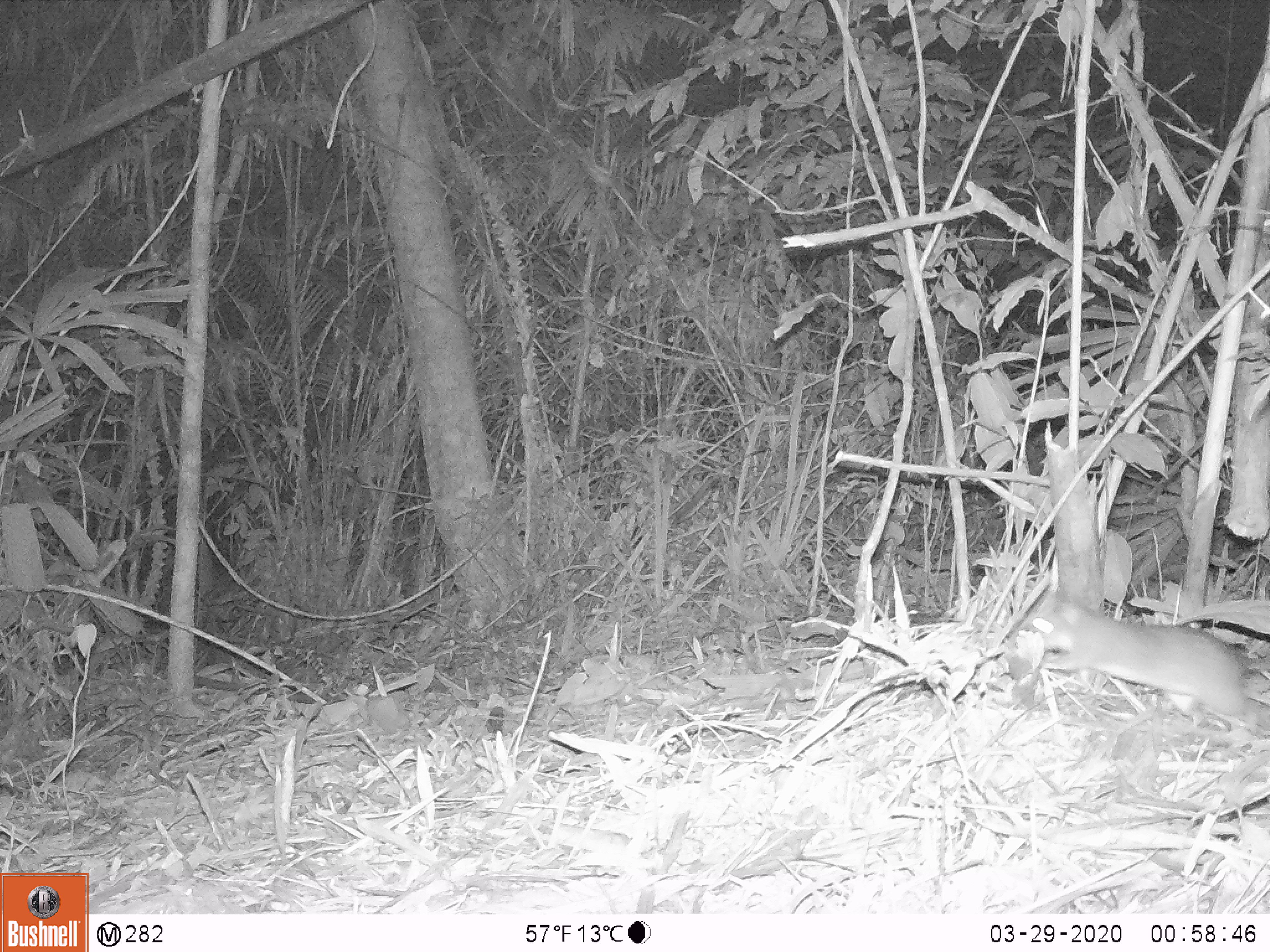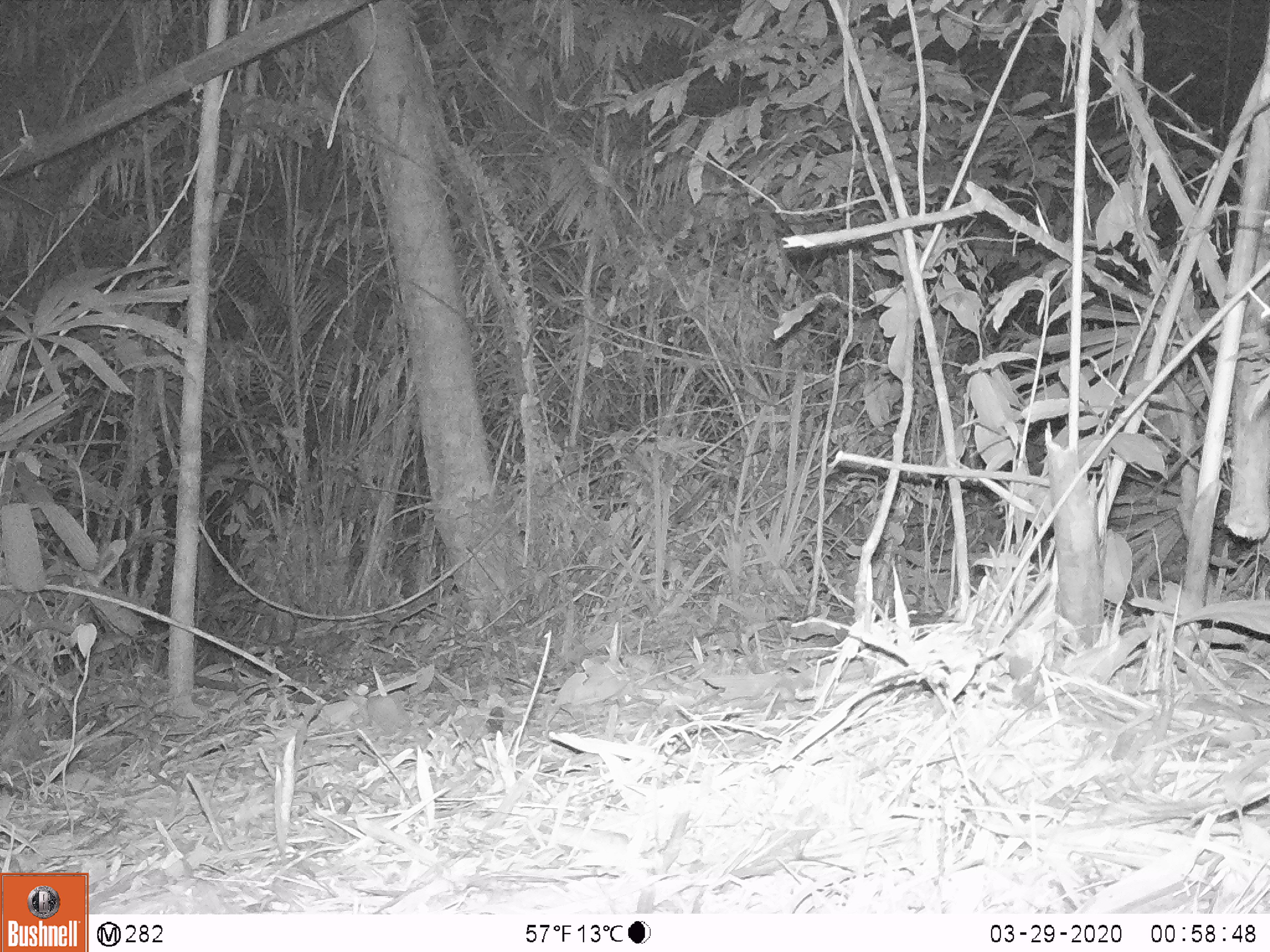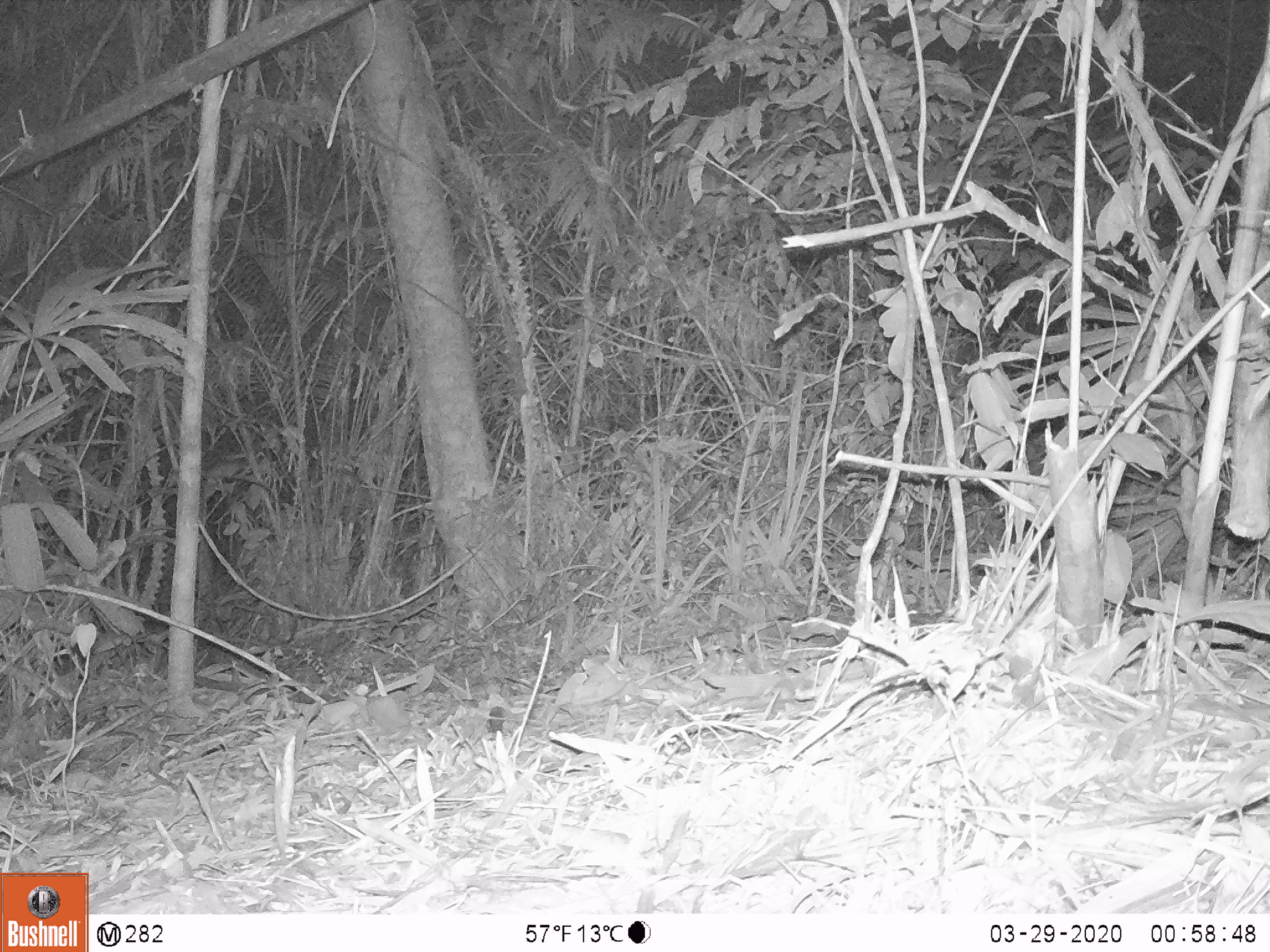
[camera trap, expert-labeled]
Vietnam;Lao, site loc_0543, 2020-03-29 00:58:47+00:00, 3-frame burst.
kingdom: Animalia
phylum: Chordata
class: Mammalia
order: Rodentia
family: Muridae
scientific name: Muridae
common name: old-world mice and rats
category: unidentified murid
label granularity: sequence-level